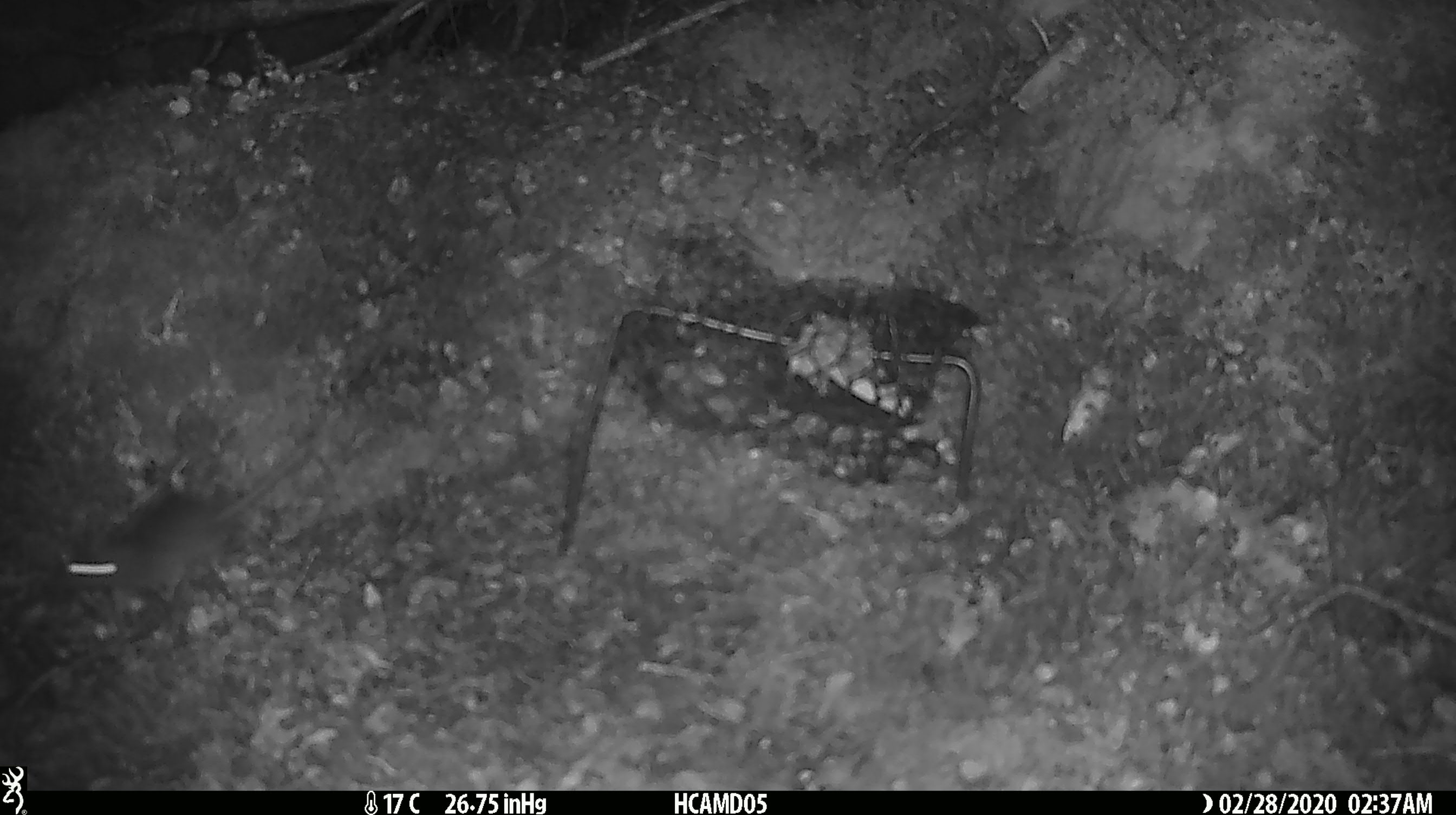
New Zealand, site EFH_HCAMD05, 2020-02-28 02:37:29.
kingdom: Animalia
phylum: Chordata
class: Mammalia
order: Rodentia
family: Muridae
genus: Mus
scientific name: Mus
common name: mouse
Mouse (Mus).